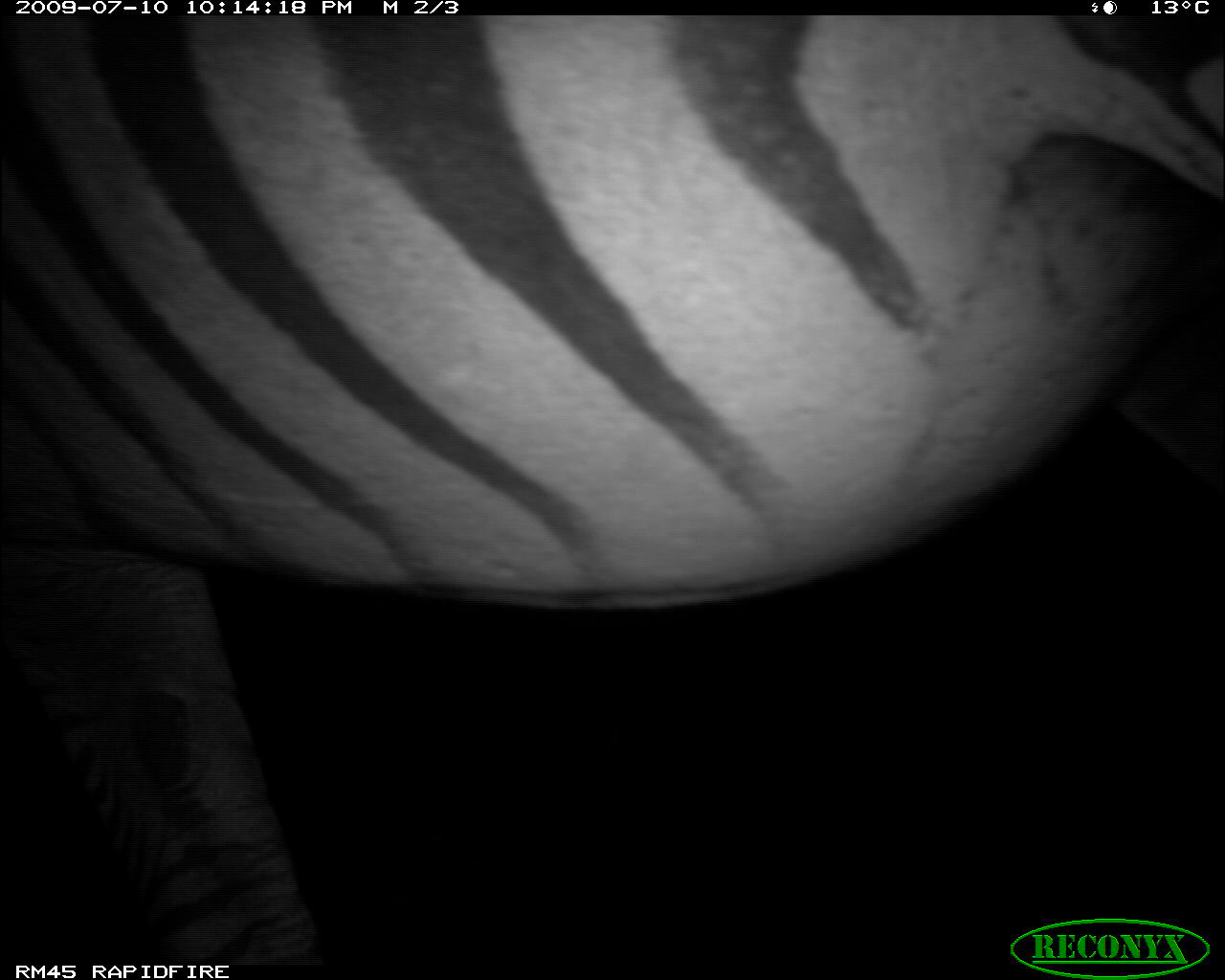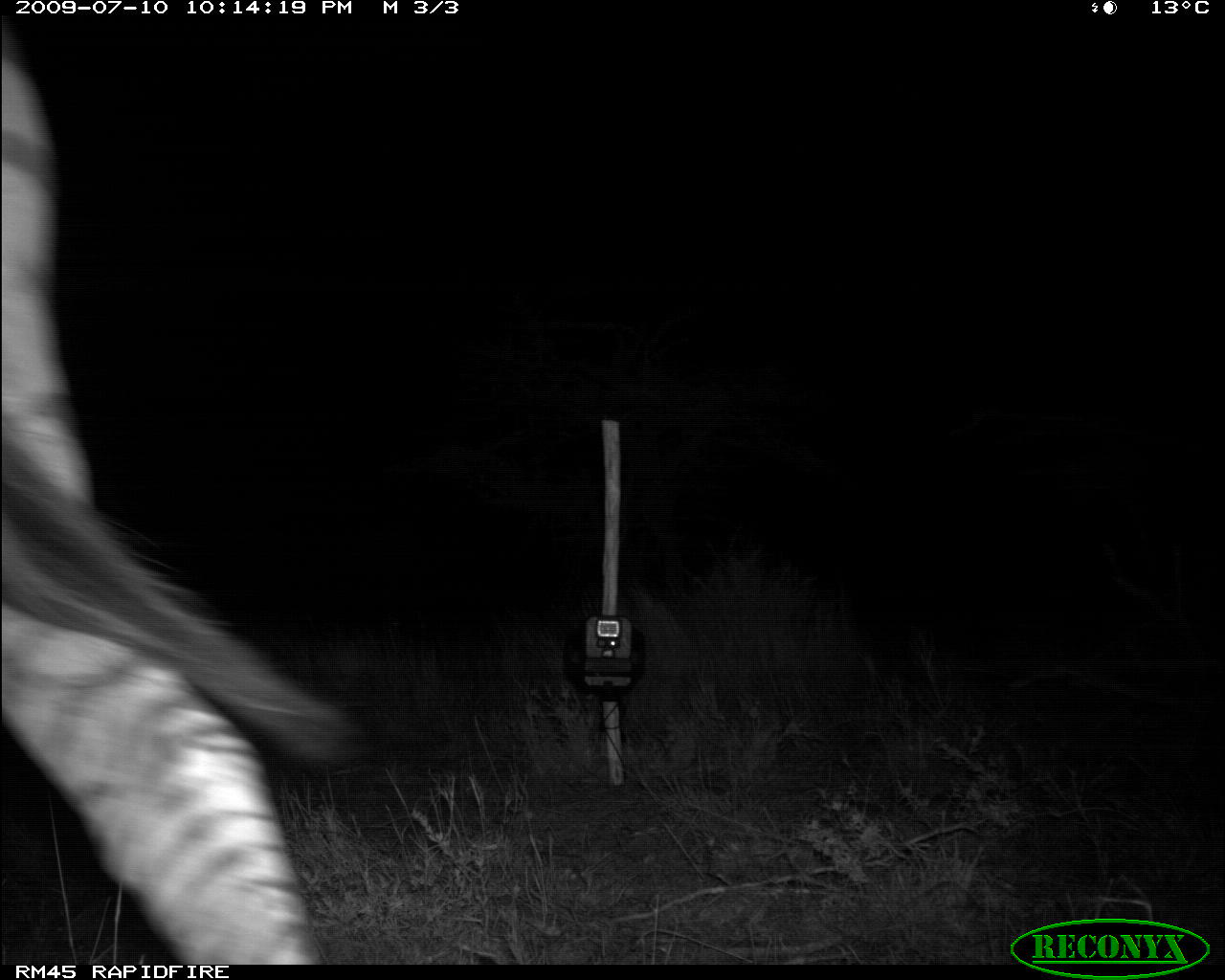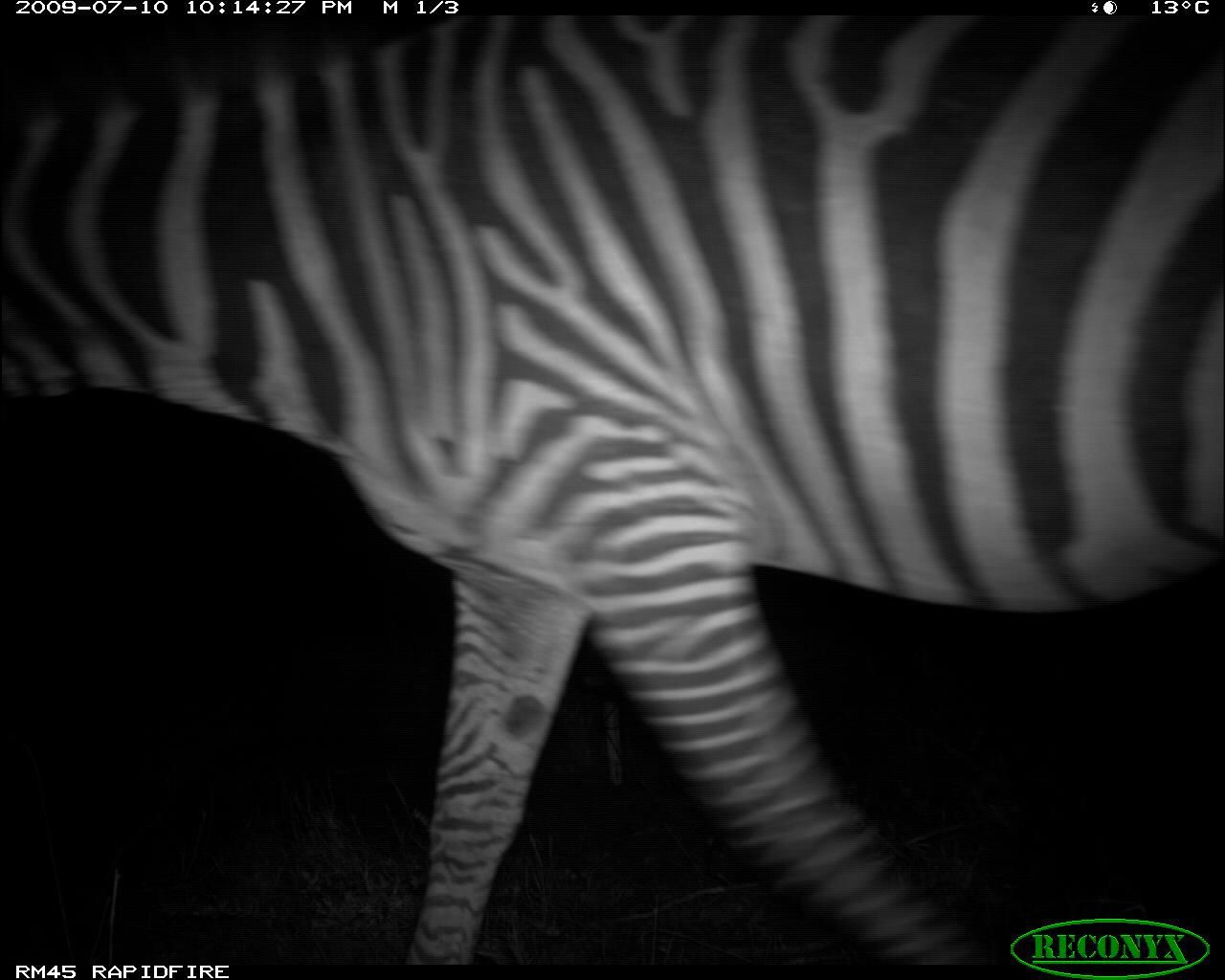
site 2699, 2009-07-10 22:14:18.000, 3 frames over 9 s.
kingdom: Animalia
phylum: Chordata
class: Mammalia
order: Perissodactyla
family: Equidae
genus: Equus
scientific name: Equus quagga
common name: plains zebra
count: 1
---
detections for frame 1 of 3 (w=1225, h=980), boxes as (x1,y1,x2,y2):
equus quagga: (0,15,1225,965)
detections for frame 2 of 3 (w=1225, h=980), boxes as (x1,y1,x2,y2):
equus quagga: (0,15,360,965)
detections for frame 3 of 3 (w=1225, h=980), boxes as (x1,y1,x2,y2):
equus quagga: (0,15,1225,965)